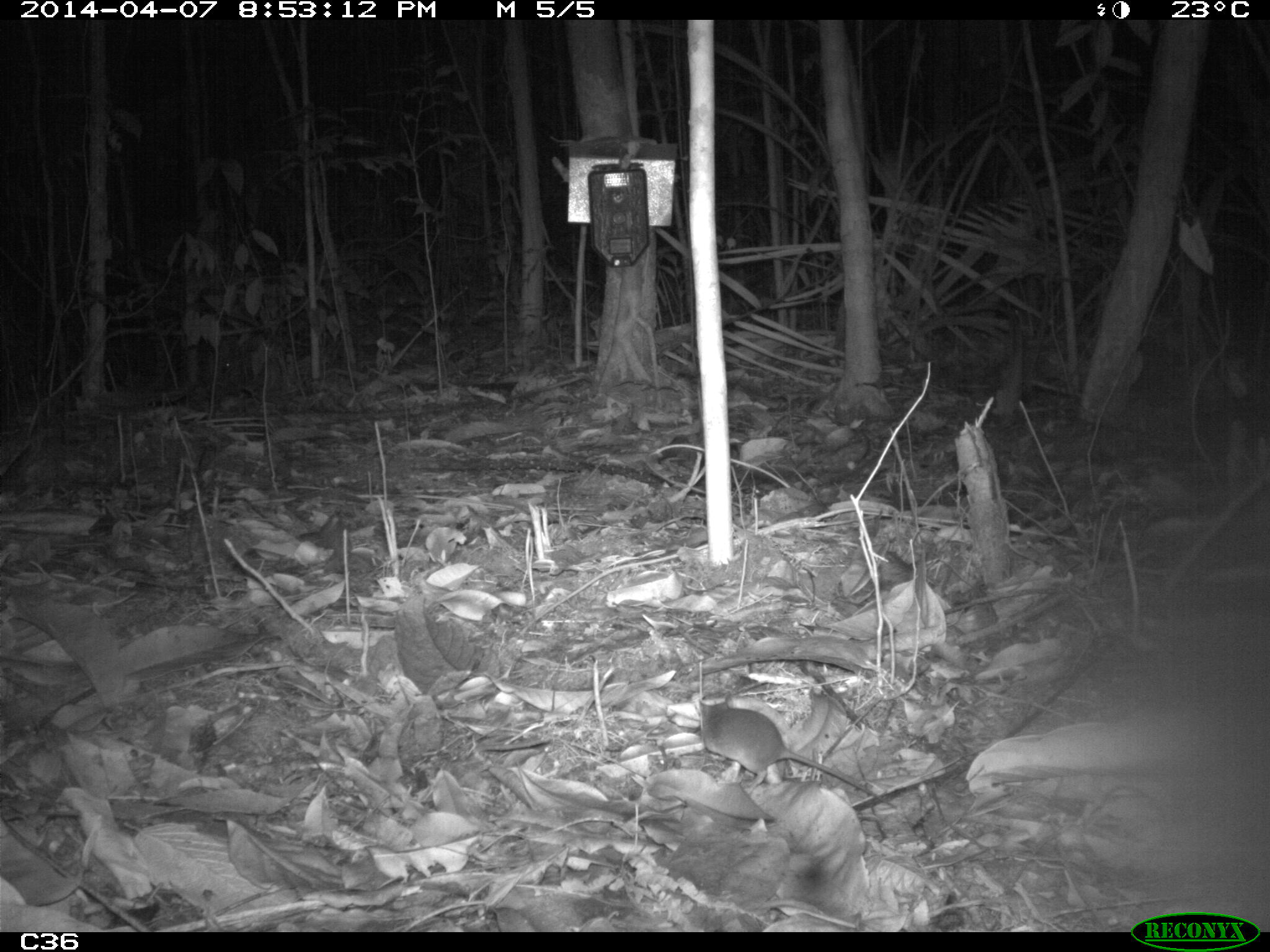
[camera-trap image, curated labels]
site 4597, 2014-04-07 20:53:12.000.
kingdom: Animalia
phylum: Chordata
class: Mammalia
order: Rodentia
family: Muridae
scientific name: Muridae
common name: mice, rats, and gerbils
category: unknown mouse or rat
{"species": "unknown mouse or rat (mice, rats, and gerbils) (Muridae)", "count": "1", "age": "adult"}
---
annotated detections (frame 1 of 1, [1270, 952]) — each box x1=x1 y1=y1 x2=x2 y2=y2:
unknown mouse or rat: x1=690 y1=692 x2=897 y2=808